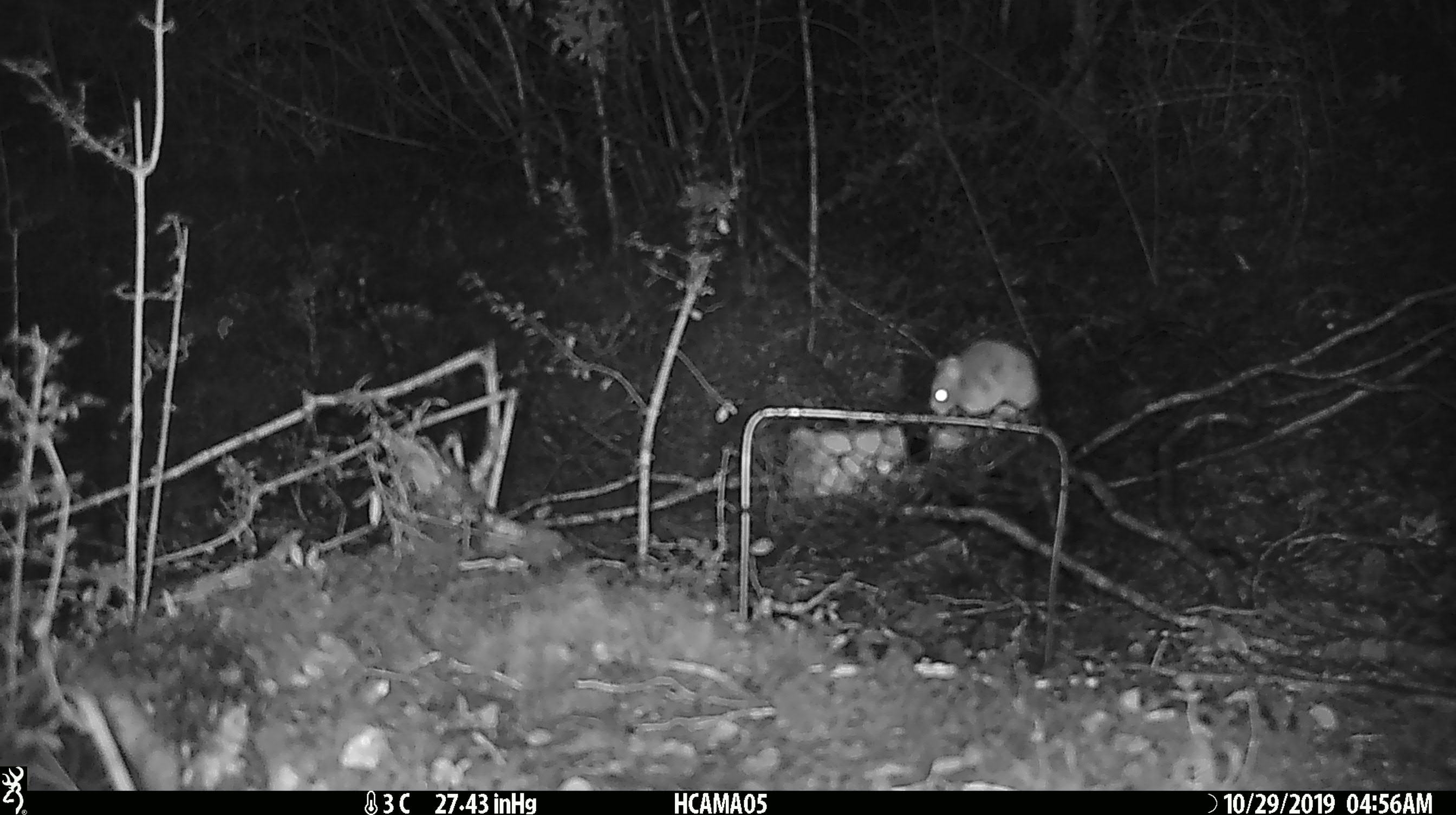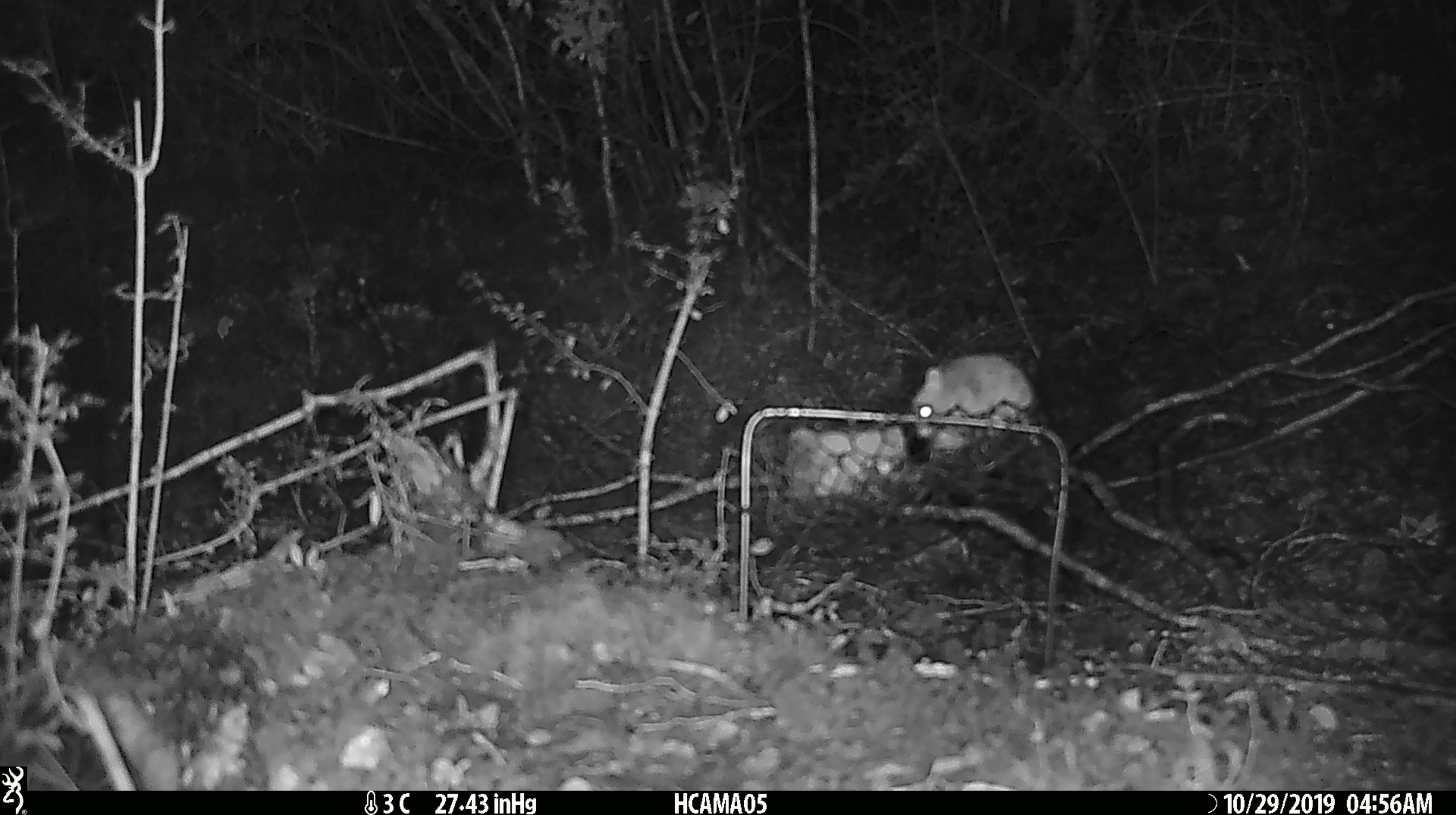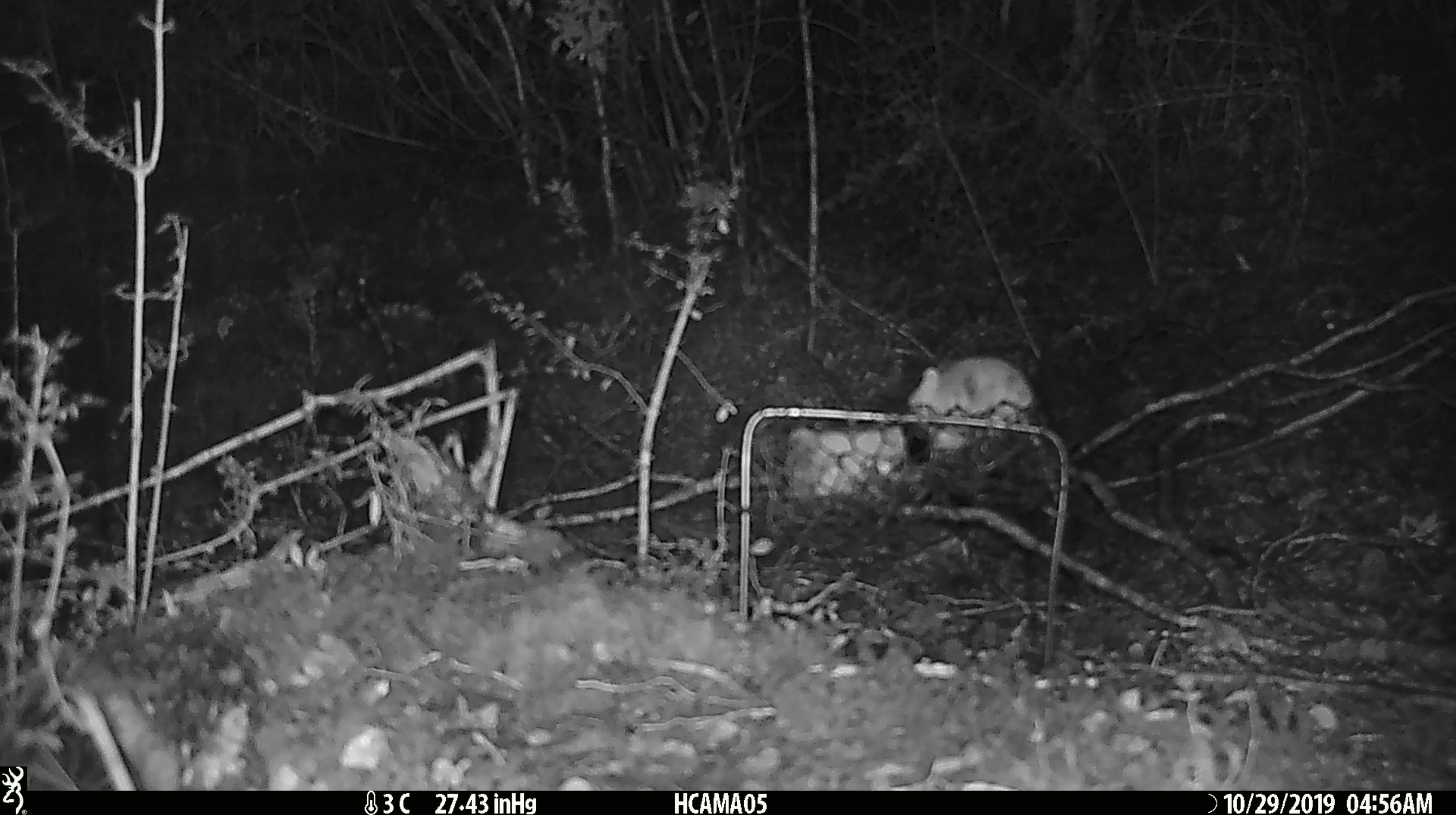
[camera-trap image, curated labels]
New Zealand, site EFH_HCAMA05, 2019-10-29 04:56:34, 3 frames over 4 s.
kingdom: Animalia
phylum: Chordata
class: Mammalia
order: Rodentia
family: Muridae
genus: Mus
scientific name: Mus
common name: mouse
Mouse (Mus).